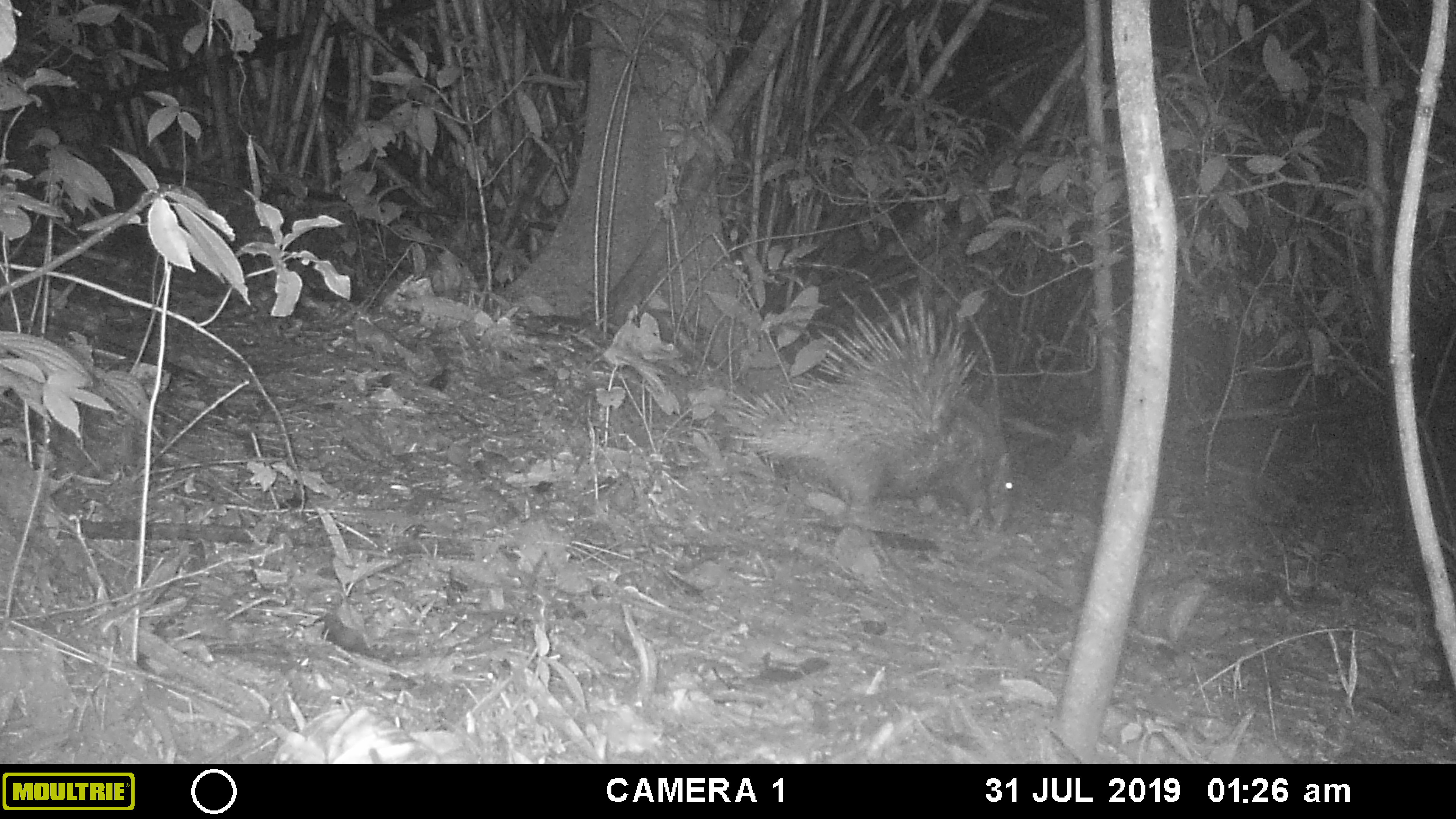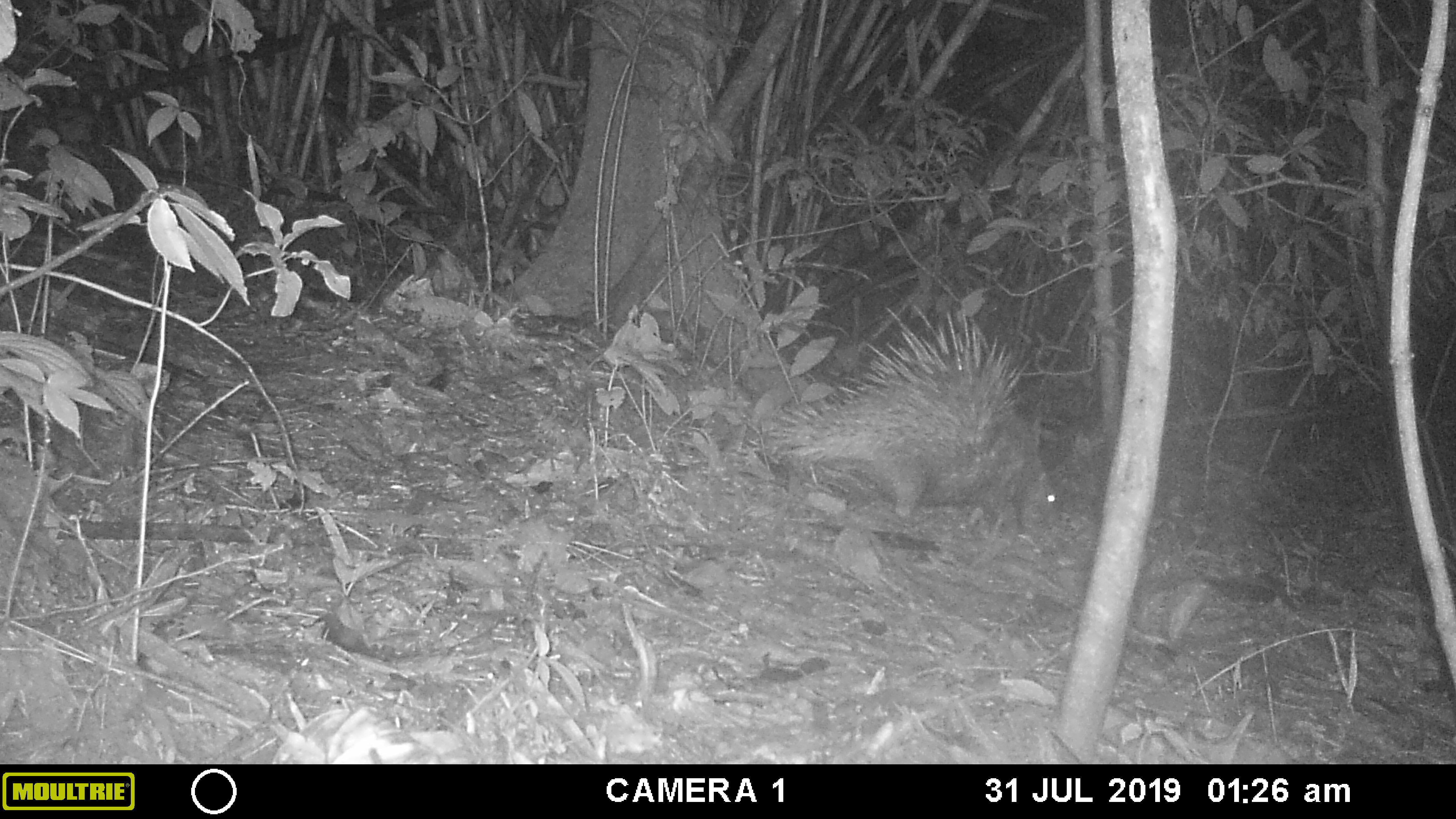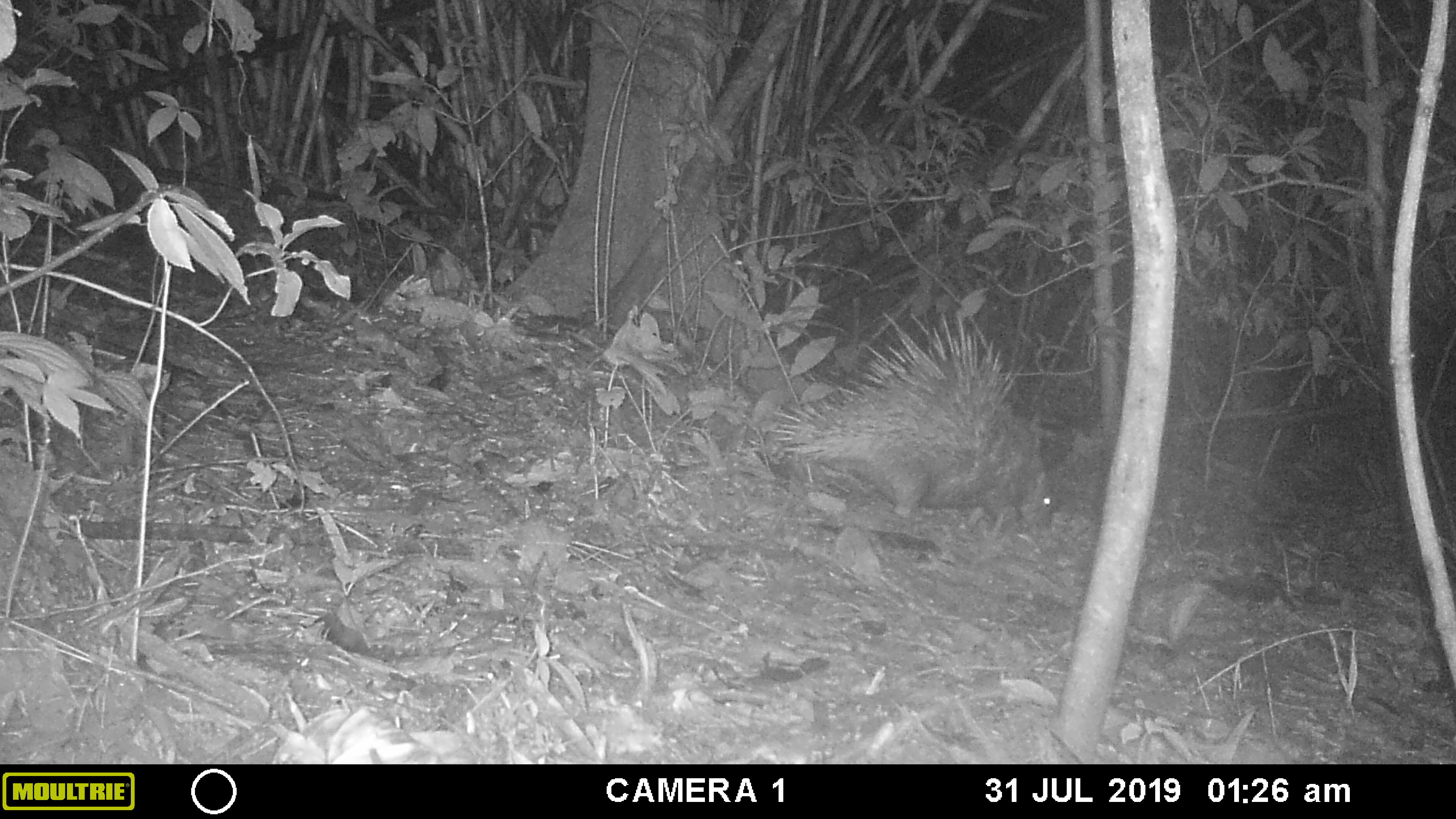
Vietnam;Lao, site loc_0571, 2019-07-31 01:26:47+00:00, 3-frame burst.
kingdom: Animalia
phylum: Chordata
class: Mammalia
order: Rodentia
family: Hystricidae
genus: Hystrix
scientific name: Hystrix brachyura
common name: malayan porcupine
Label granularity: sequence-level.